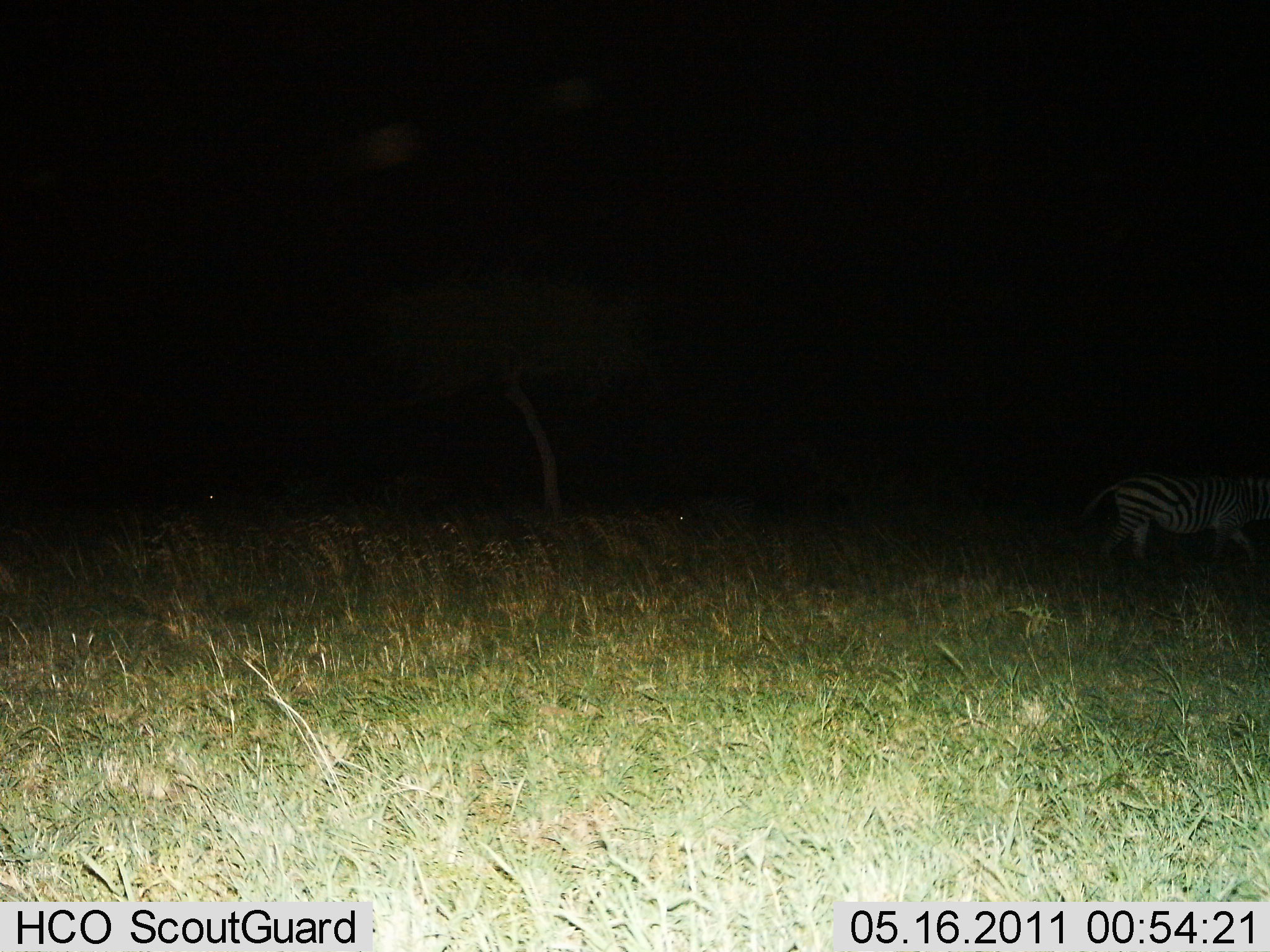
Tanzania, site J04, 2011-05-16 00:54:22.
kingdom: Animalia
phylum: Chordata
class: Mammalia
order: Perissodactyla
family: Equidae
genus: Equus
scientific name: Equus quagga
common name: plains zebra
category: zebra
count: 1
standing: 38%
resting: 0%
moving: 62%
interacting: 0%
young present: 0%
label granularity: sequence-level